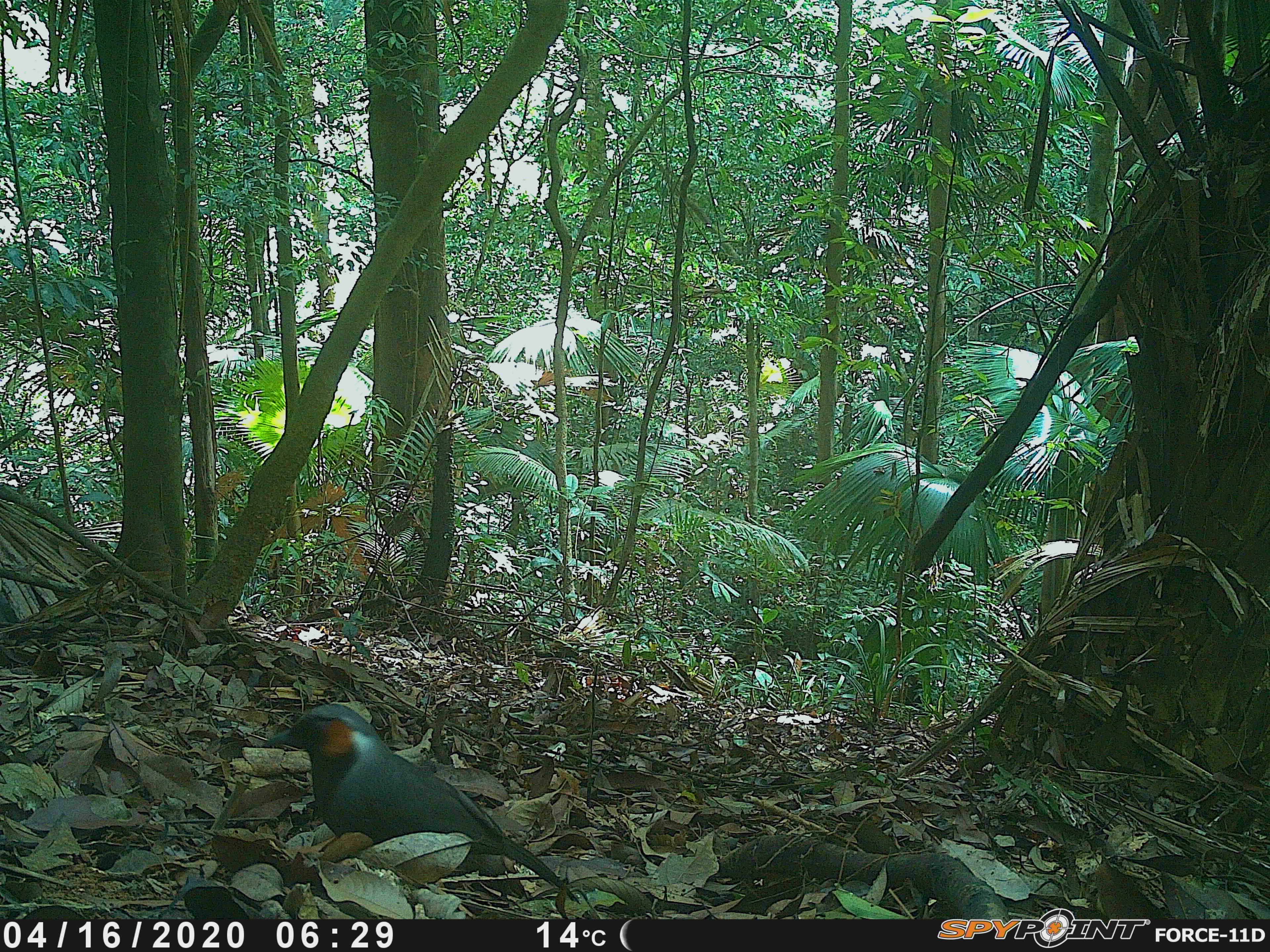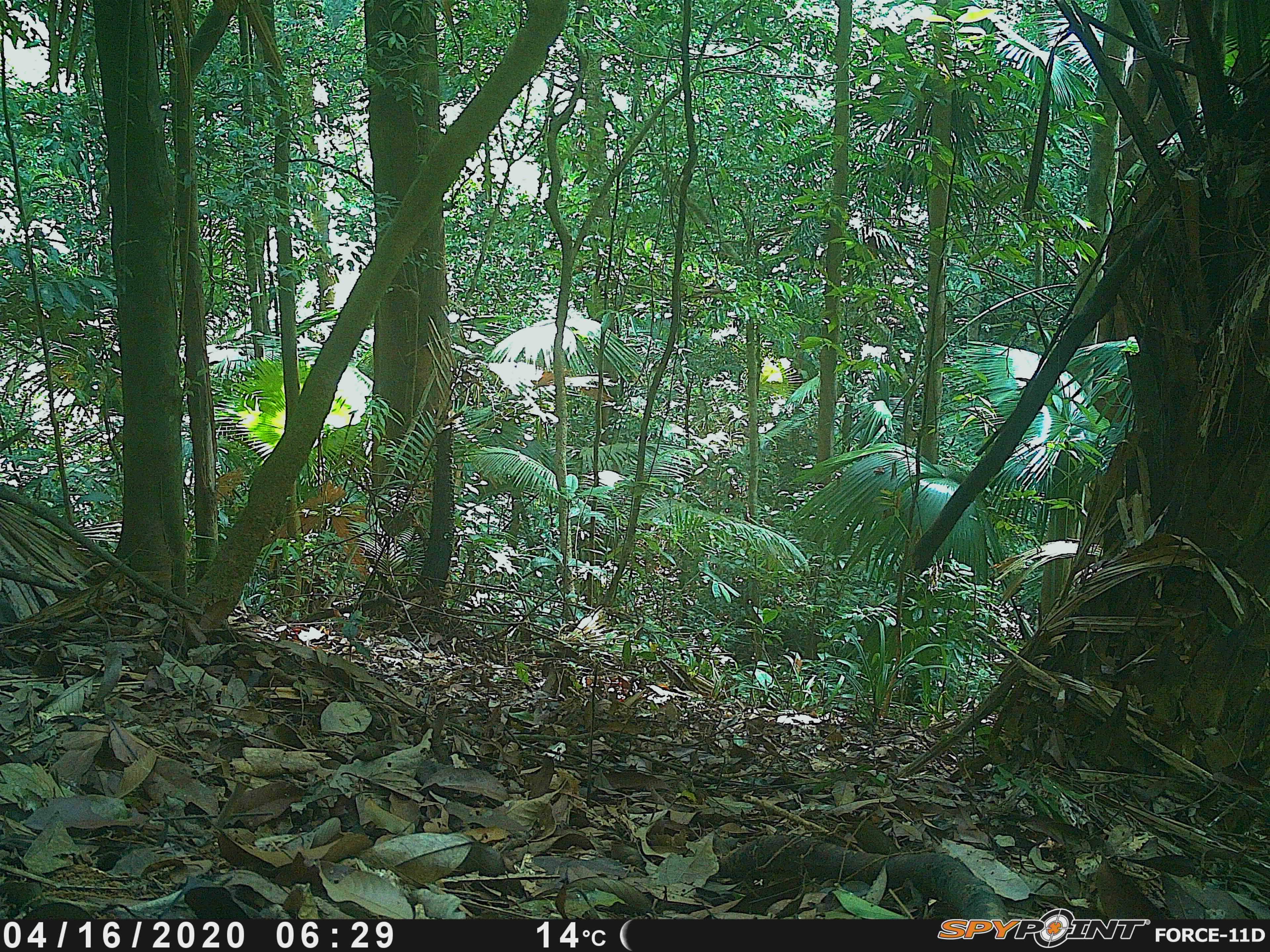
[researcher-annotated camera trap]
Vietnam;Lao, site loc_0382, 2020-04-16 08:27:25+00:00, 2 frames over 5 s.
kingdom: Animalia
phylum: Chordata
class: Aves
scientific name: Aves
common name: bird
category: unidentified bird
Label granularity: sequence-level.